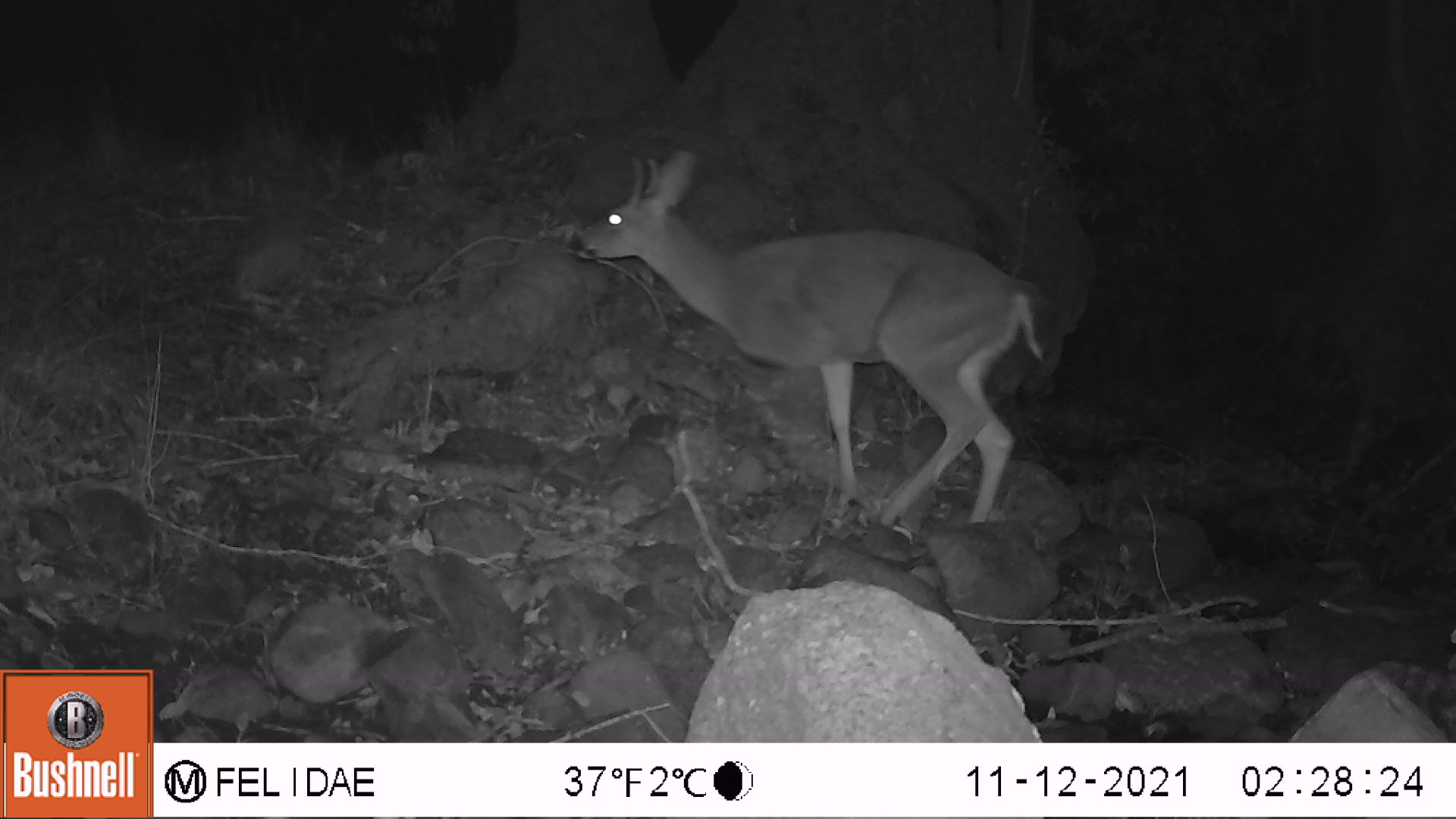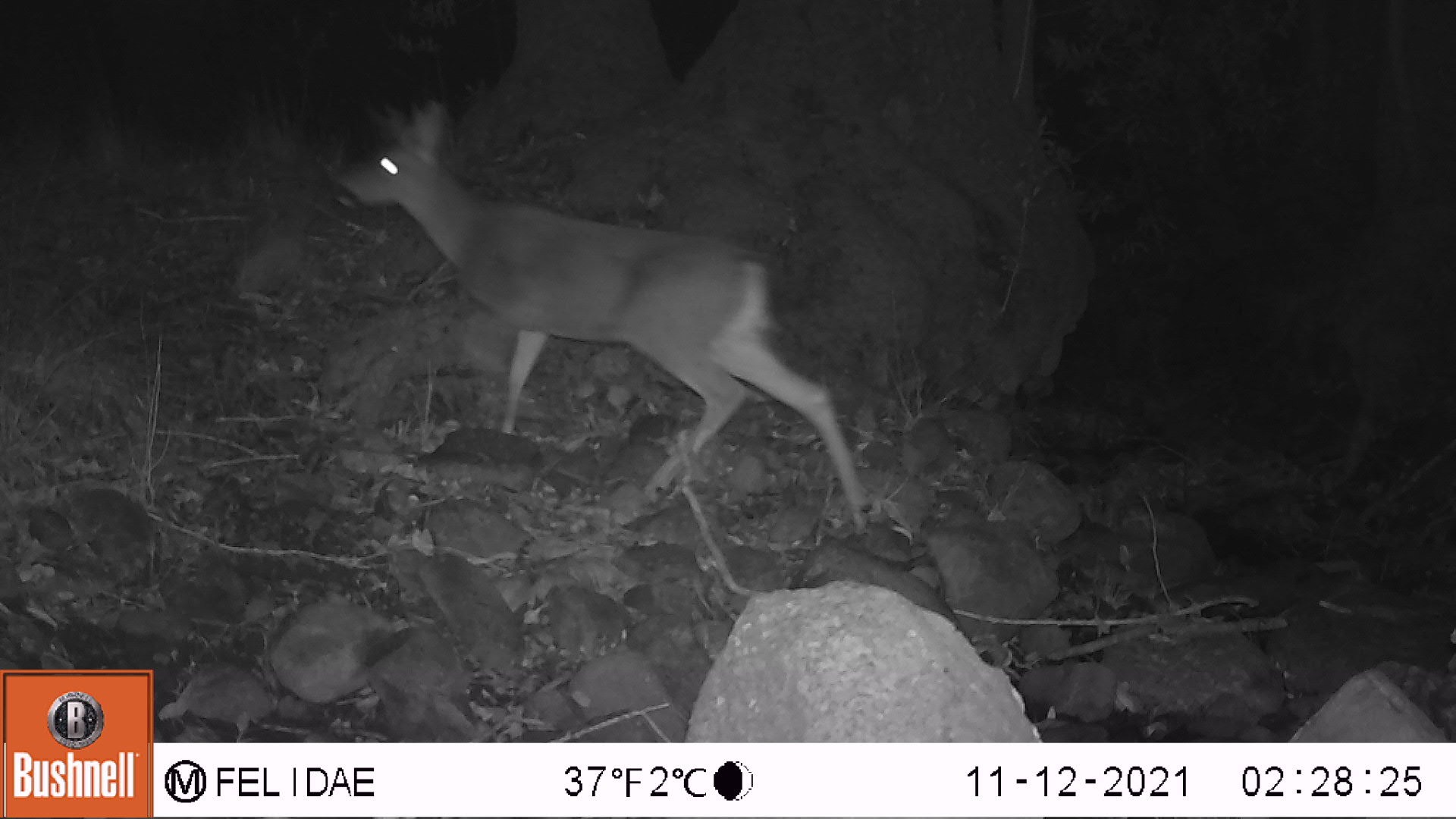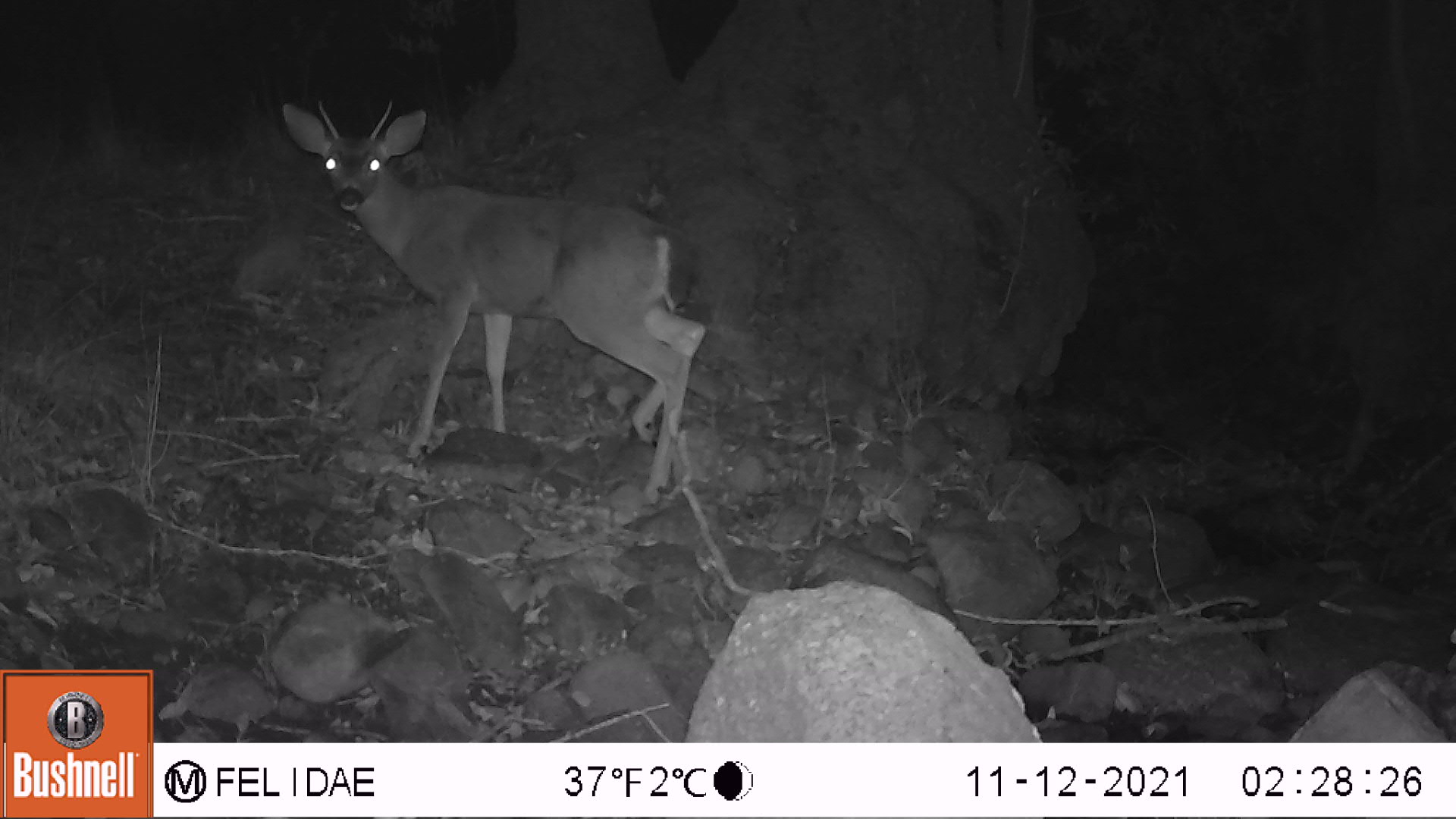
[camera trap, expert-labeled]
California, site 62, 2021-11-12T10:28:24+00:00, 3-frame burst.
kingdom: Animalia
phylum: Chordata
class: Mammalia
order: Artiodactyla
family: Cervidae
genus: Odocoileus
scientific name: Odocoileus hemionus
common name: mule deer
Mule deer (Odocoileus hemionus).